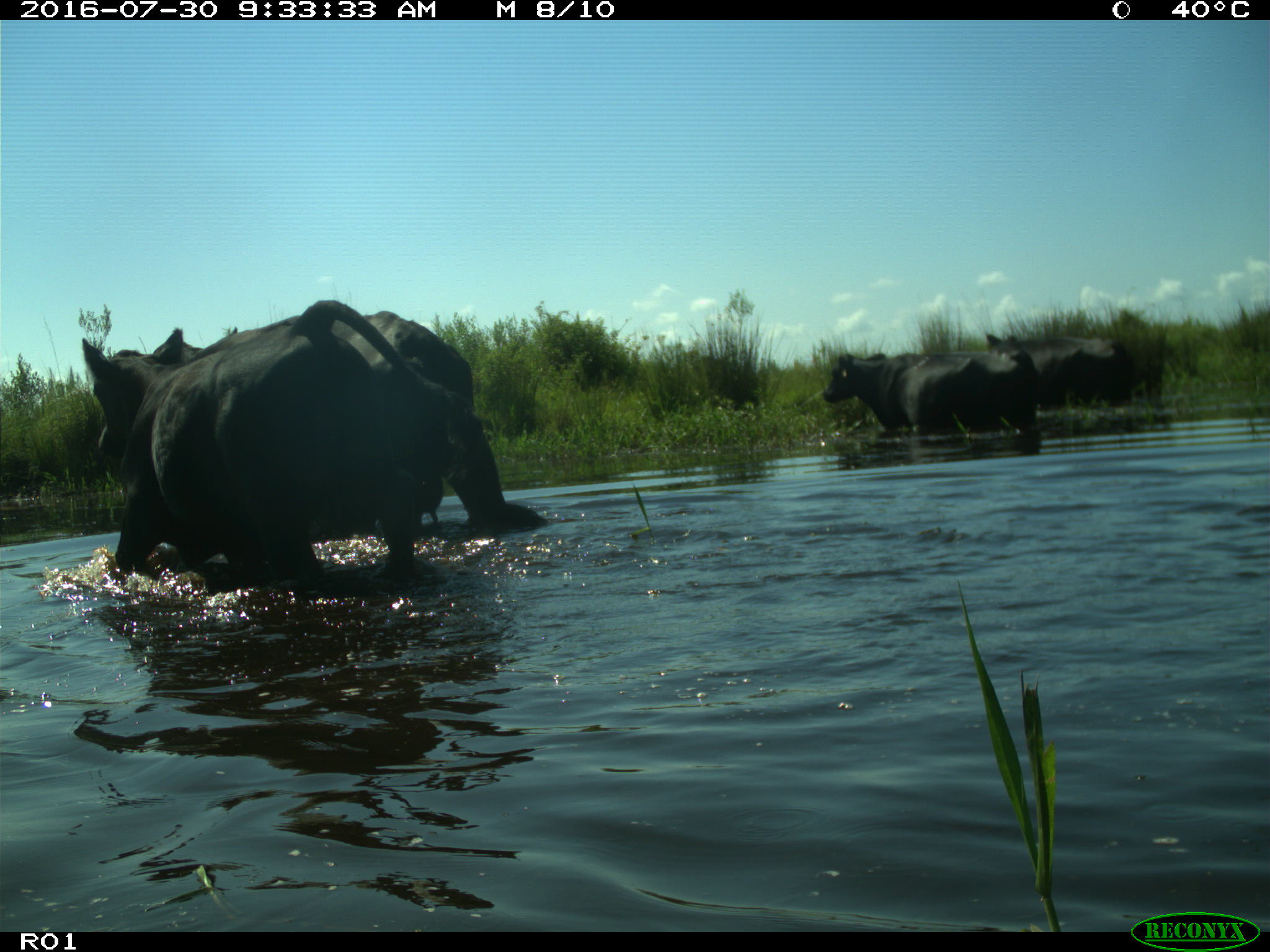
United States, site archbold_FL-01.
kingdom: Animalia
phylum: Chordata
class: Mammalia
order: Artiodactyla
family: Bovidae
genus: Bos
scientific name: Bos taurus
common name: domestic cow